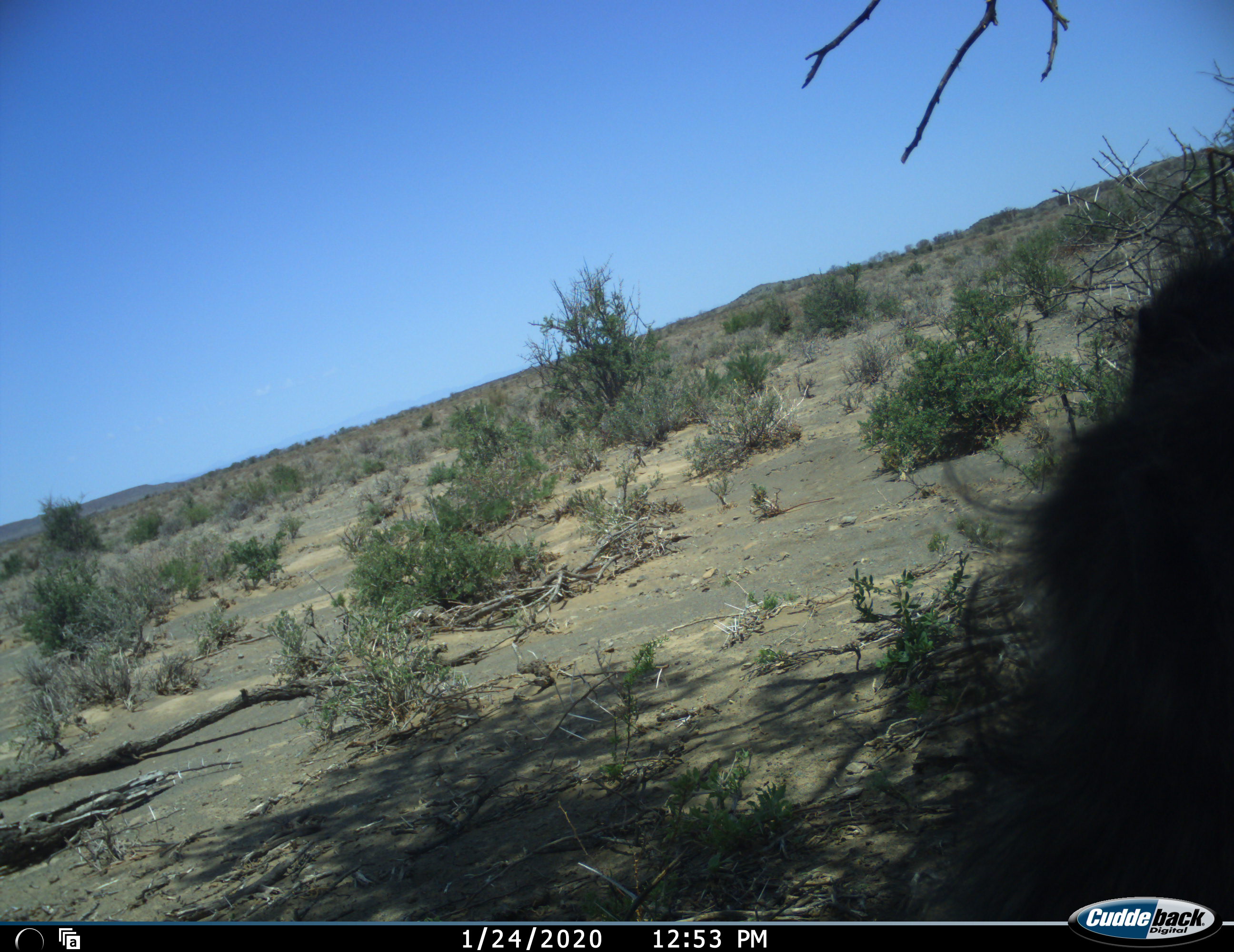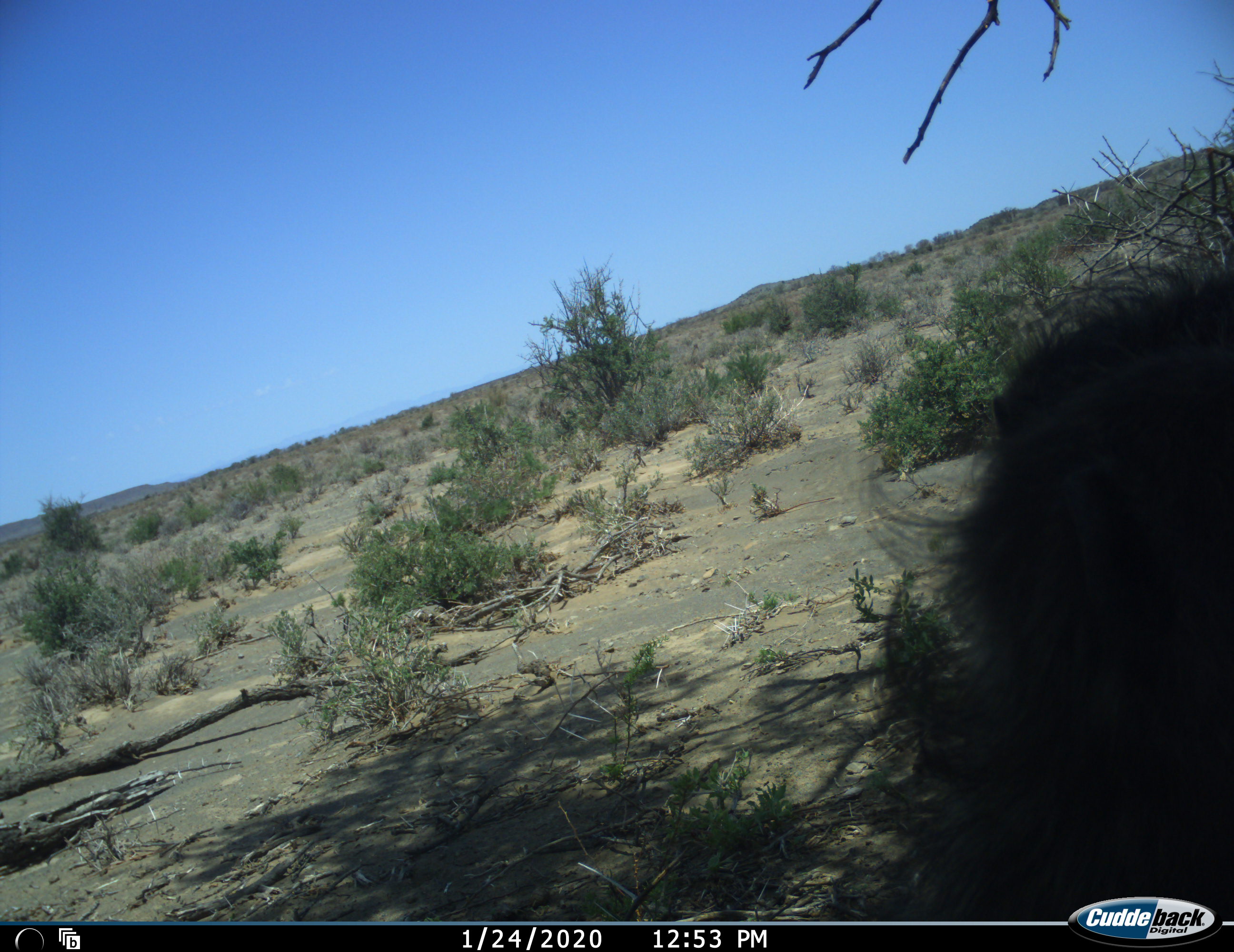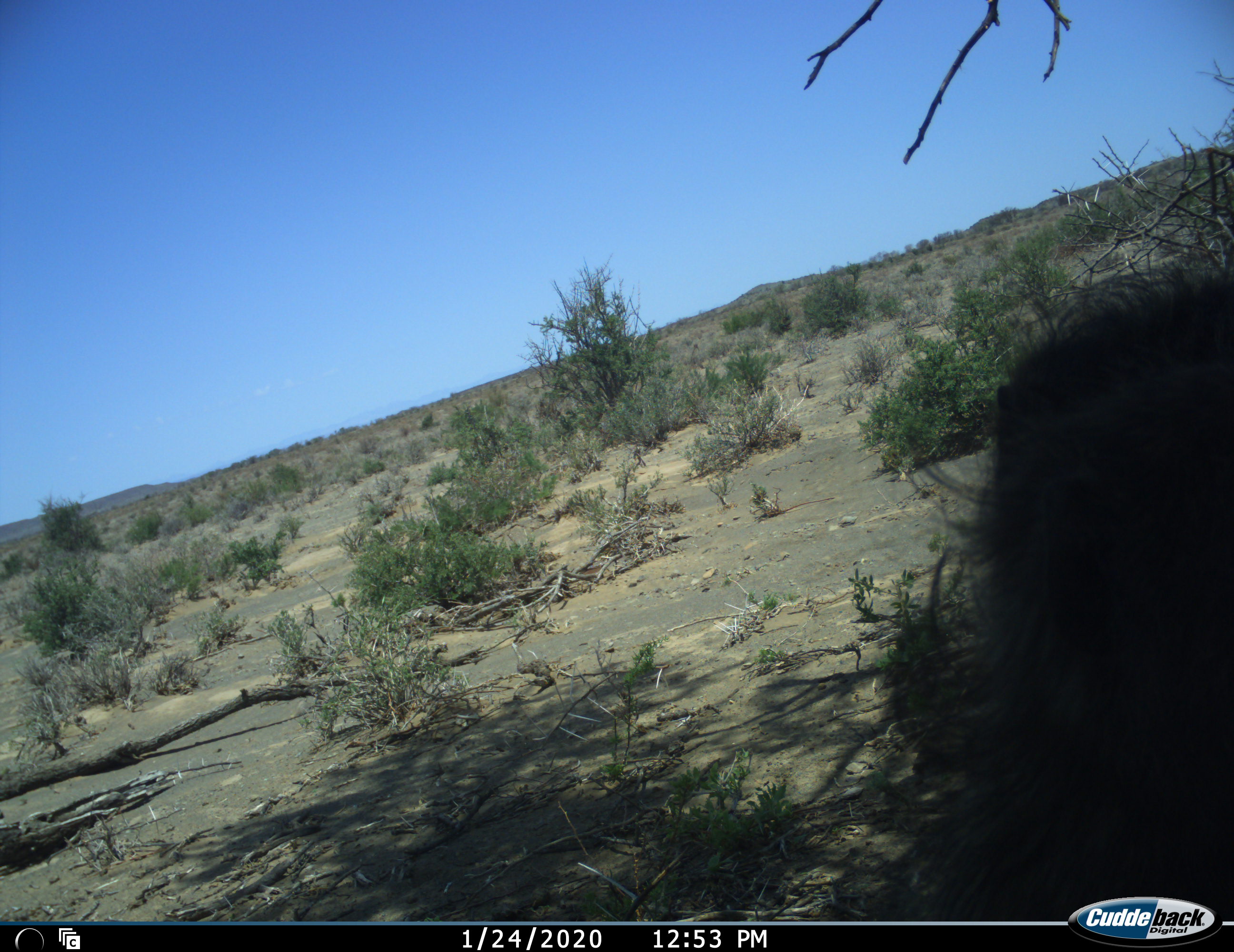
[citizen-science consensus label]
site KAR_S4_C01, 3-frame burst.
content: unidentified animal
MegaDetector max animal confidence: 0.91